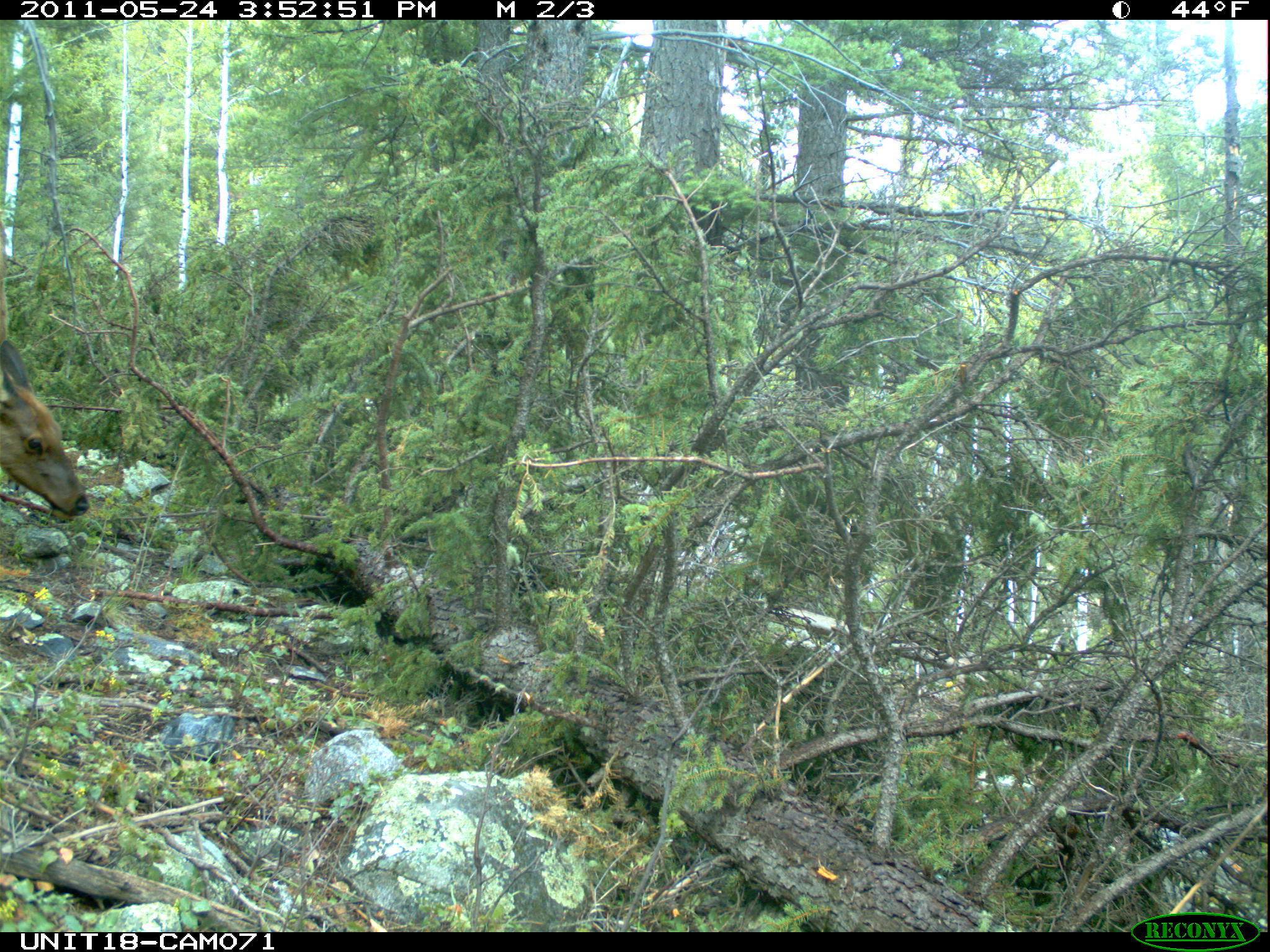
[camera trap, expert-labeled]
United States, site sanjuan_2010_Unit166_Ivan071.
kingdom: Animalia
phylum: Chordata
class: Mammalia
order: Artiodactyla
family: Cervidae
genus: Cervus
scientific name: Cervus elaphus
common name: red deer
Cervus elaphus (red deer).